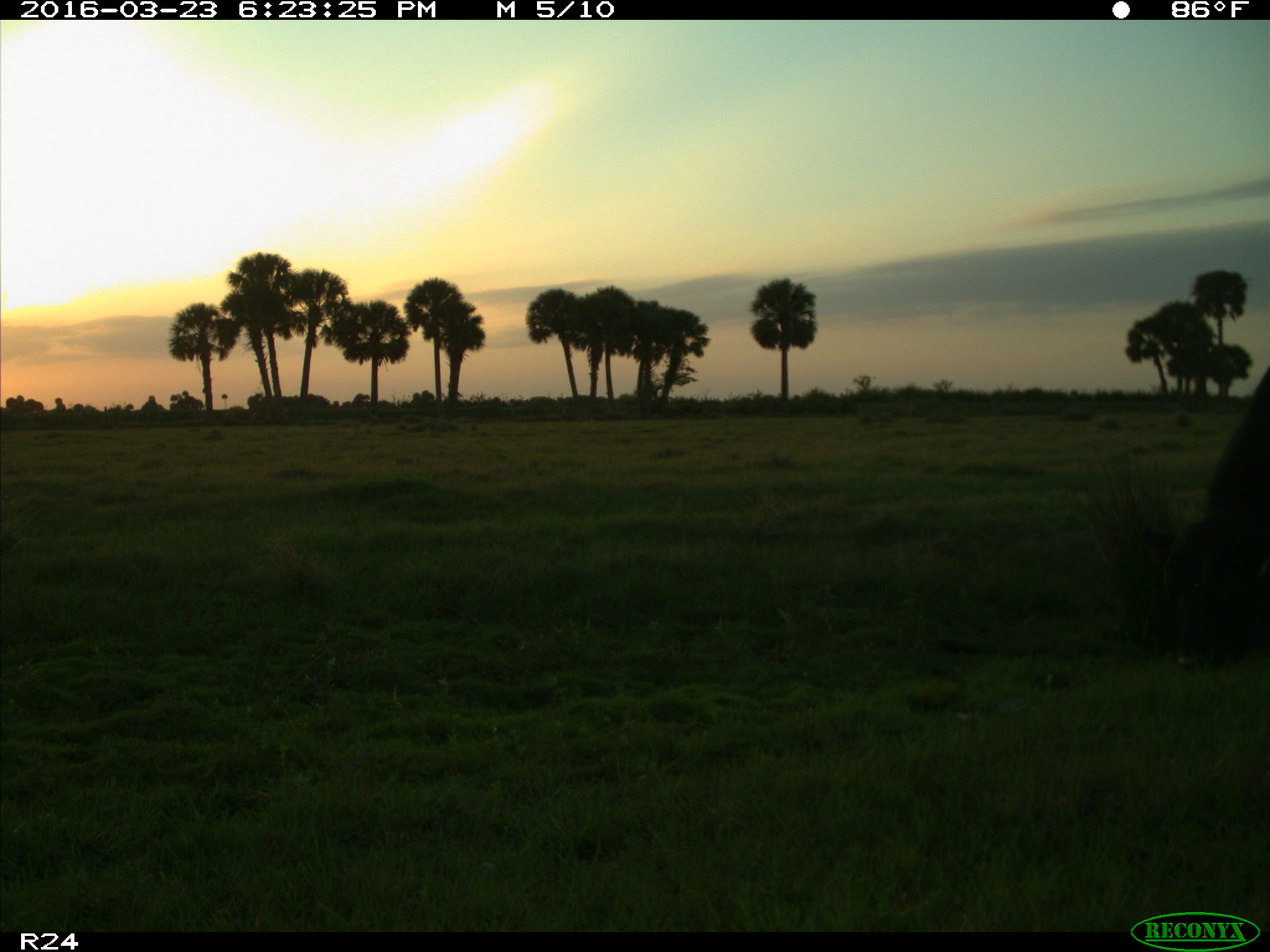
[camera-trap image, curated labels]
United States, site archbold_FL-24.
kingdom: Animalia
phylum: Chordata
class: Mammalia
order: Artiodactyla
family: Bovidae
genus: Bos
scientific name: Bos taurus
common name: domestic cow